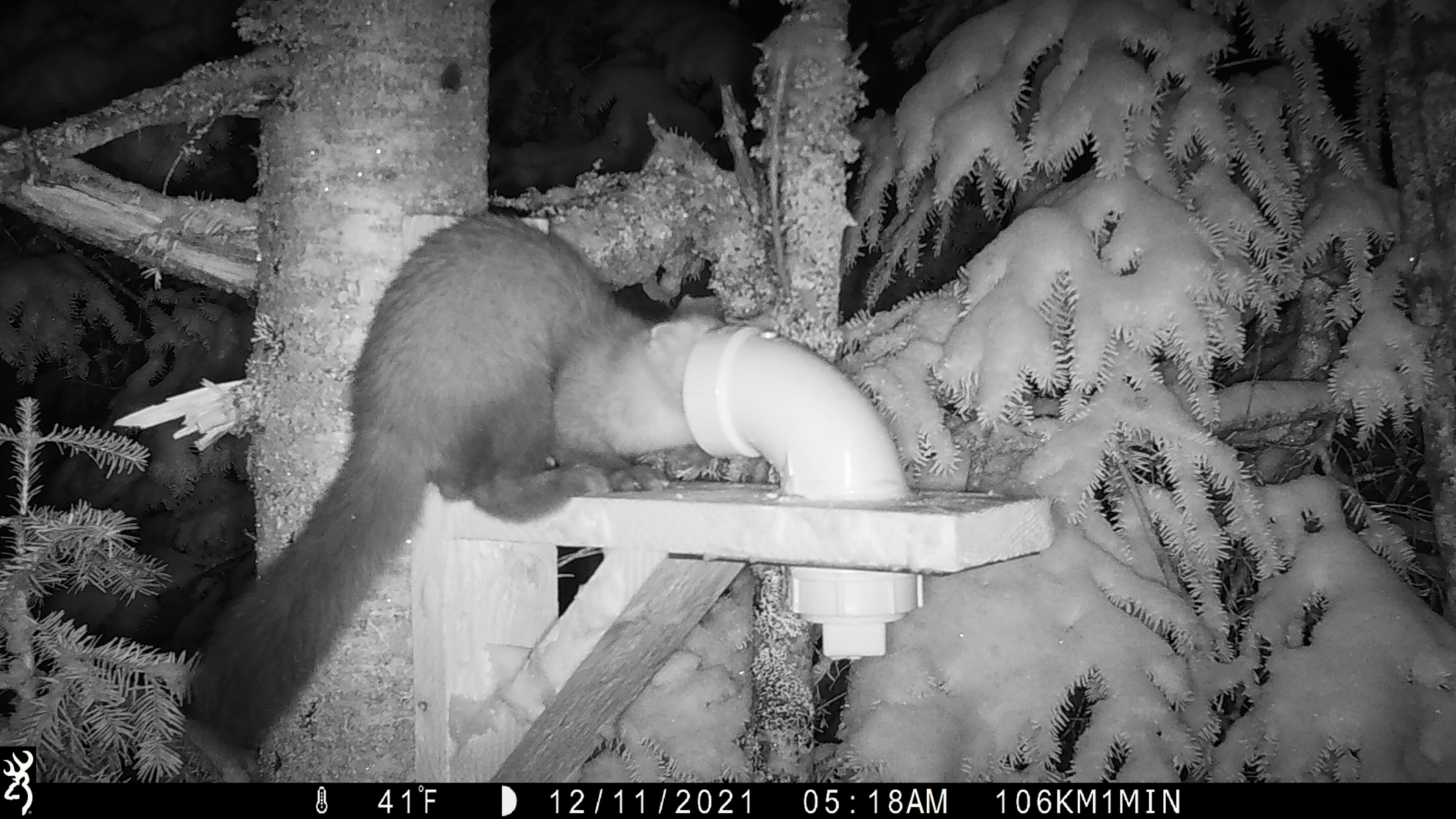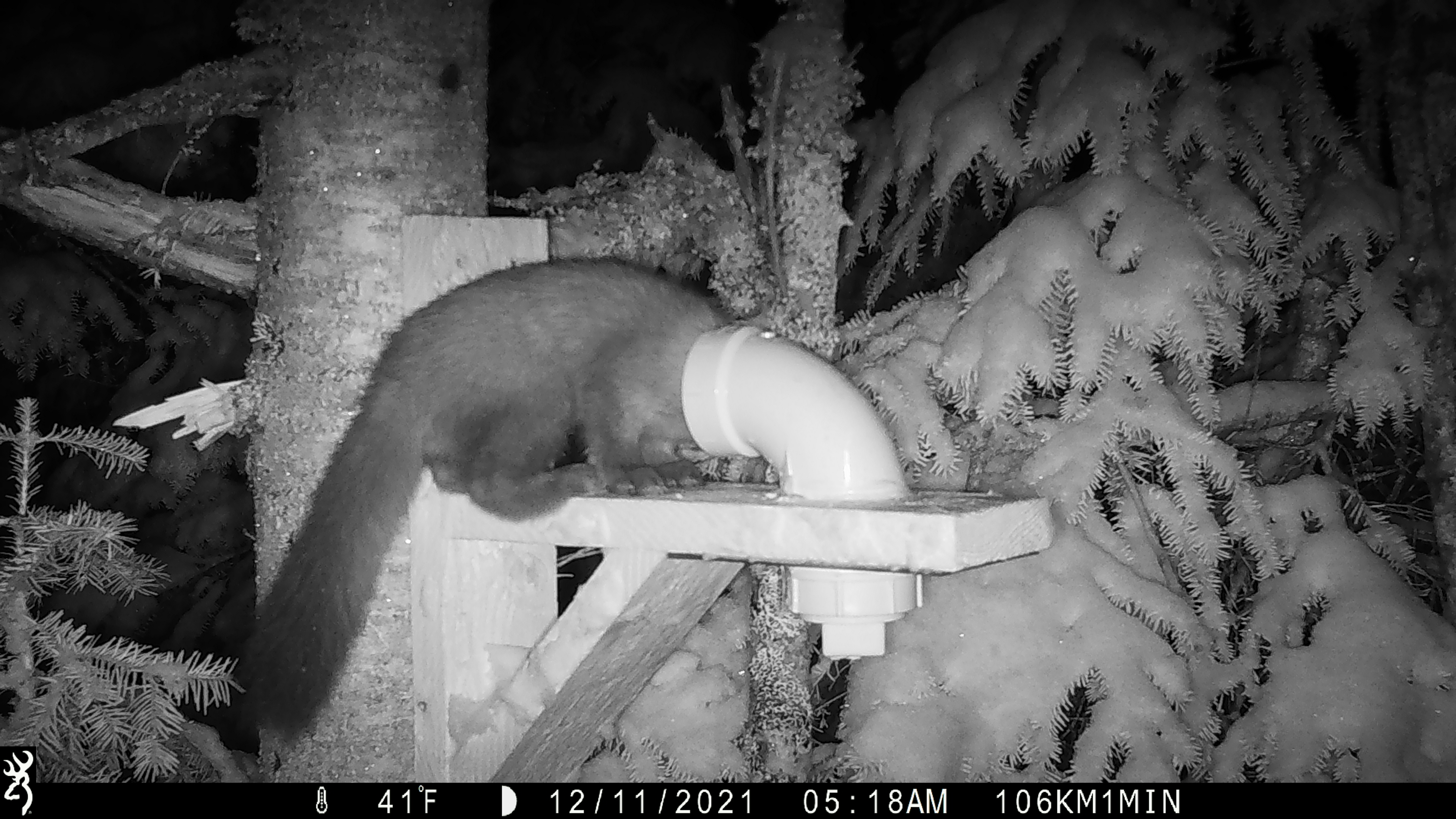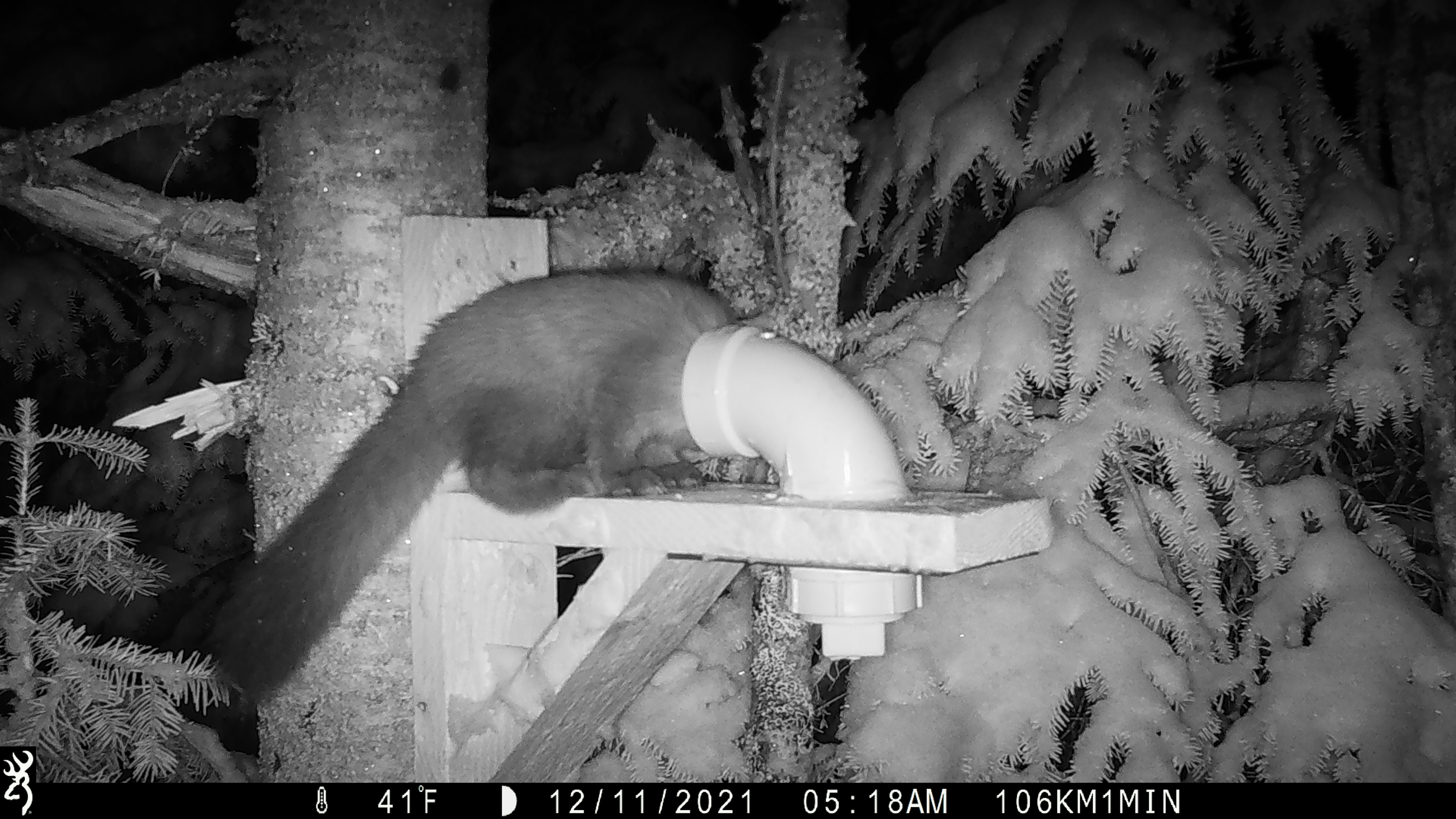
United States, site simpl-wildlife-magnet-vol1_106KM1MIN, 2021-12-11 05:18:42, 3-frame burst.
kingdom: Animalia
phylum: Chordata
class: Mammalia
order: Carnivora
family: Mustelidae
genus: Martes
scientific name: Martes americana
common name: american marten